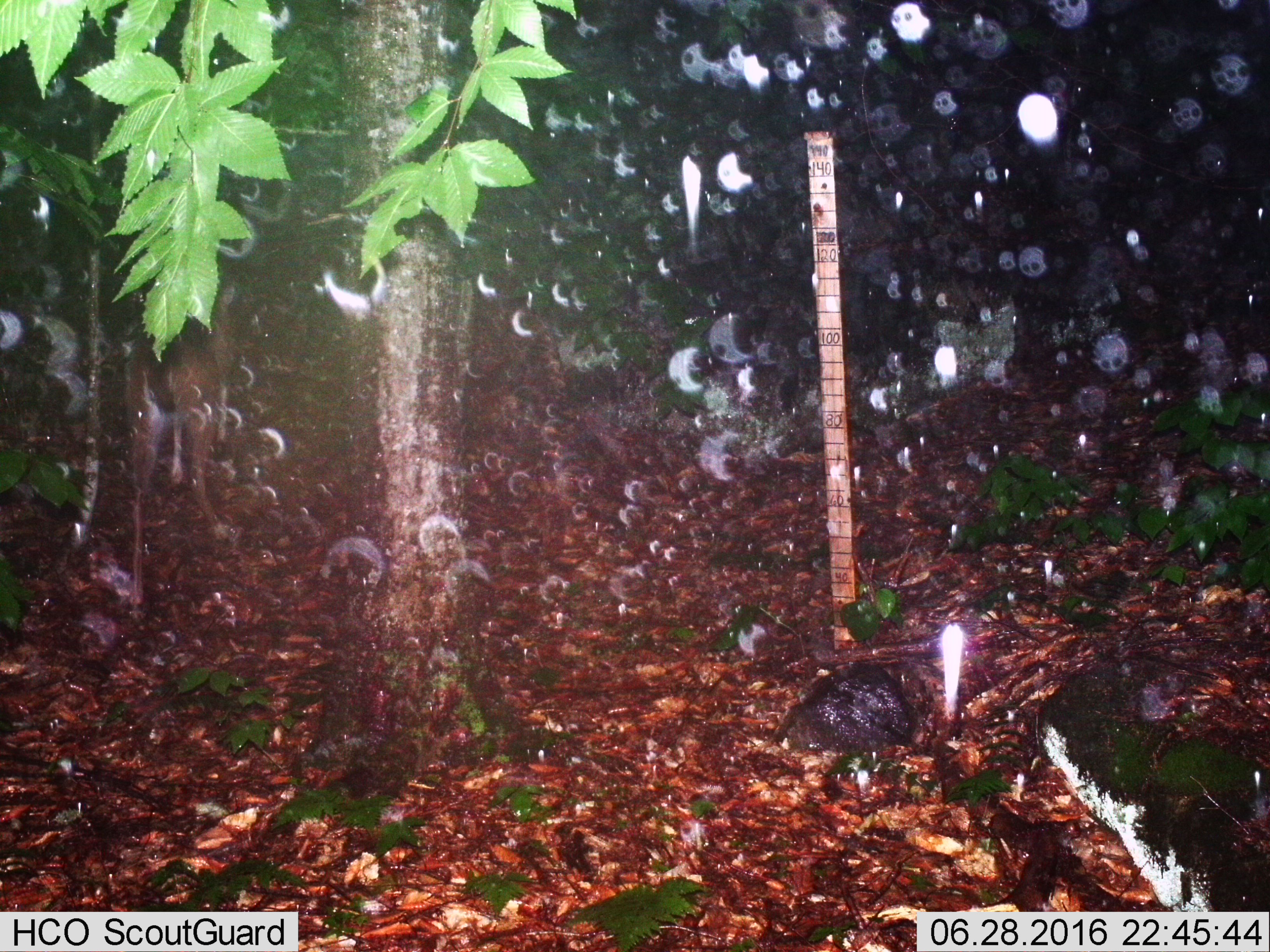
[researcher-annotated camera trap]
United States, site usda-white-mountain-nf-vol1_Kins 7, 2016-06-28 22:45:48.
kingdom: Animalia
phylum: Chordata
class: Mammalia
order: Artiodactyla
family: Cervidae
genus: Odocoileus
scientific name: Odocoileus virginianus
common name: white-tailed deer